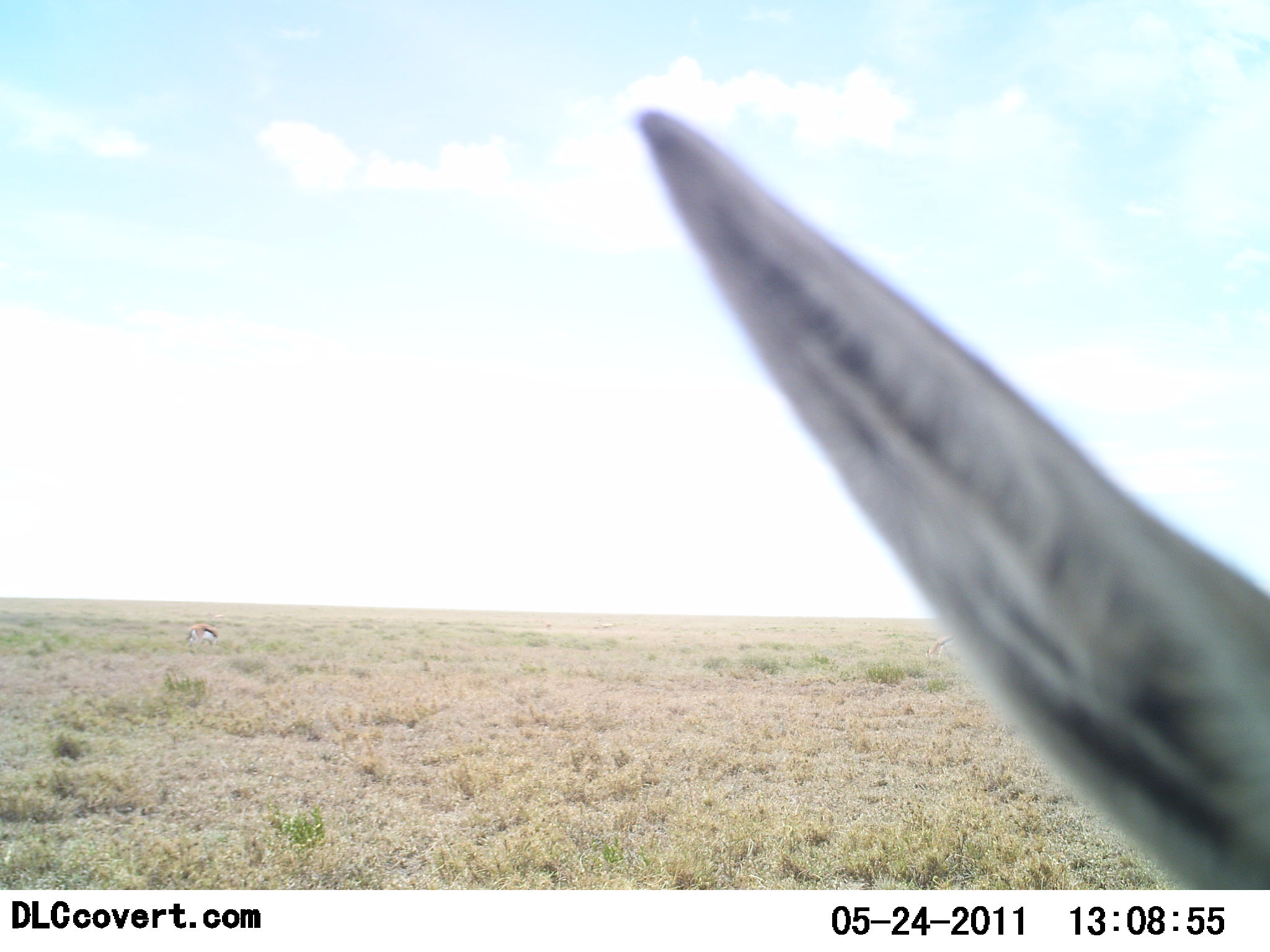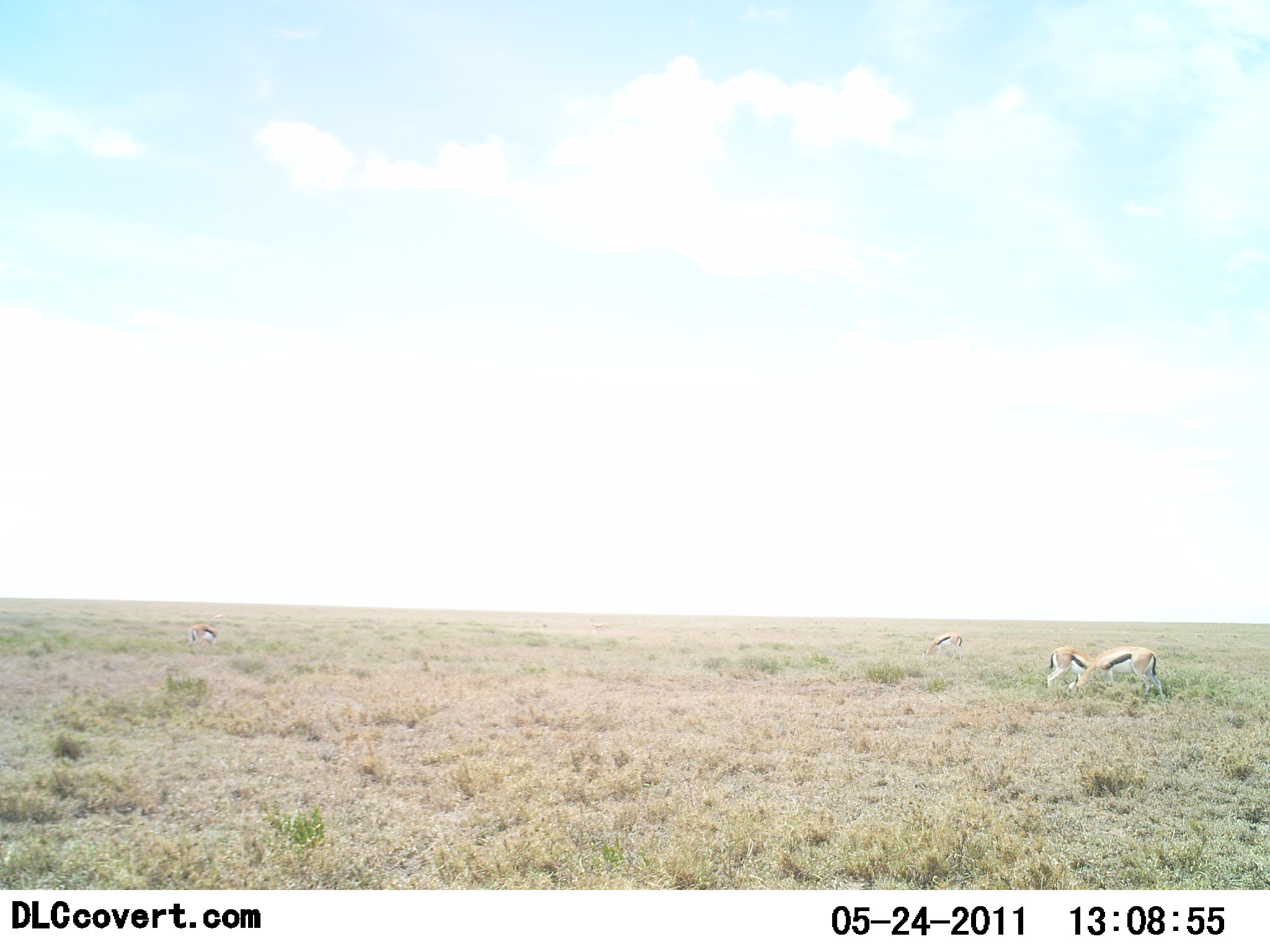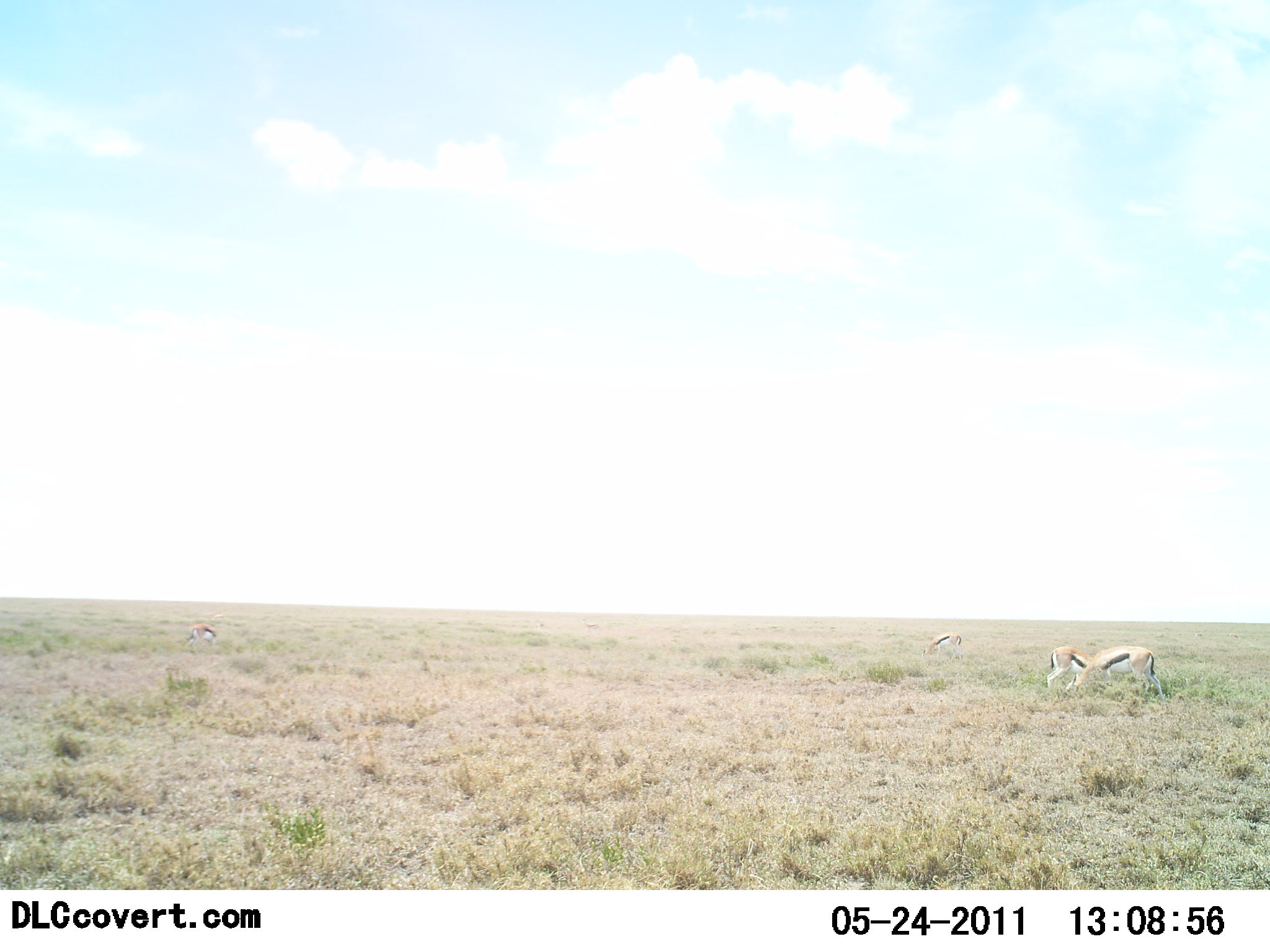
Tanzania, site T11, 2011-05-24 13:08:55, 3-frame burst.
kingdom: Animalia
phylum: Chordata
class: Mammalia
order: Artiodactyla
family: Bovidae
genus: Eudorcas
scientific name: Eudorcas thomsonii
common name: thomson's gazelle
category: gazellethomsons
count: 5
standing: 75%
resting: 0%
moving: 17%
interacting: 0%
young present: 0%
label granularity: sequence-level